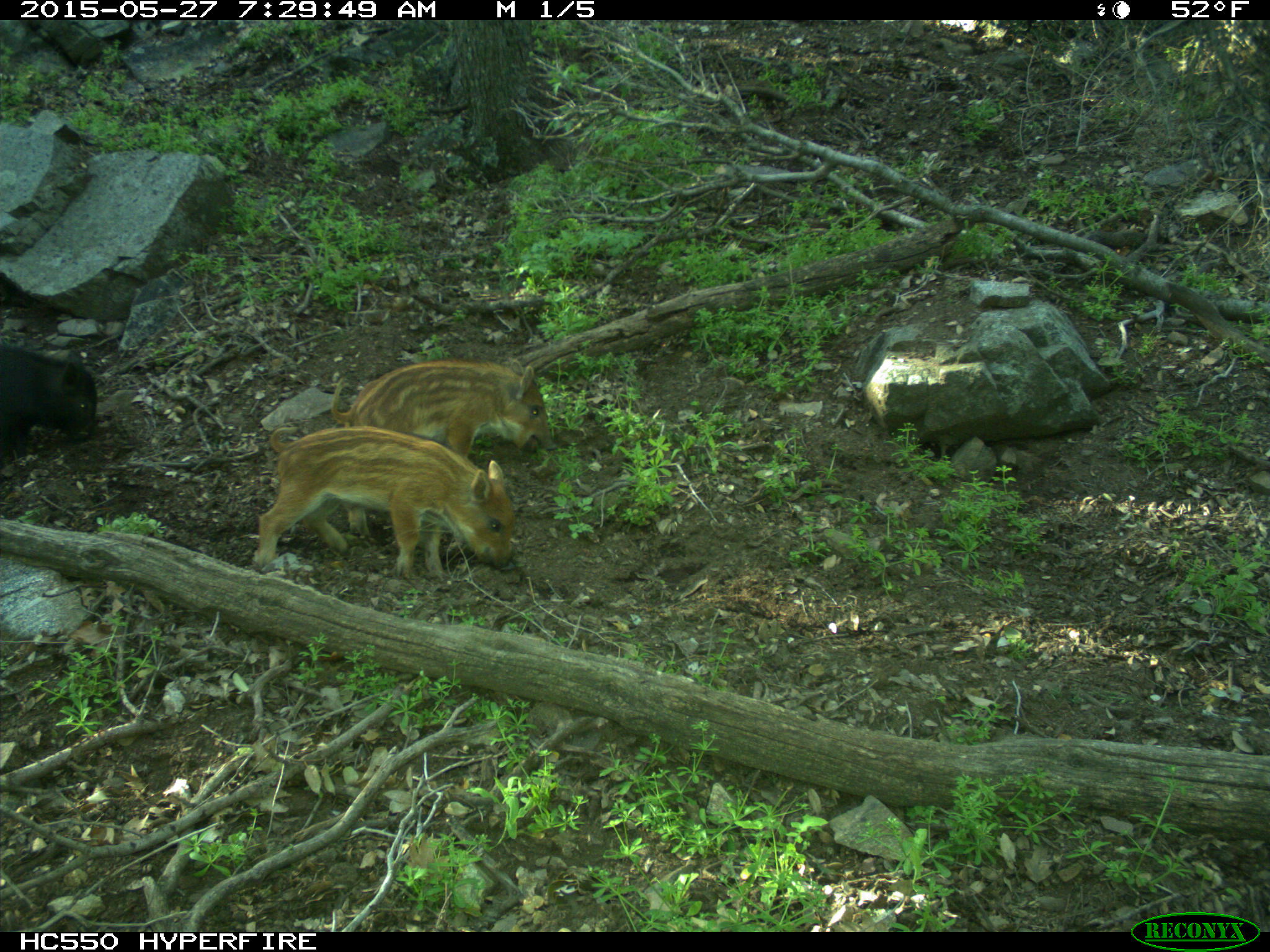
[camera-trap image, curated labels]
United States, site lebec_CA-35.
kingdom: Animalia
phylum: Chordata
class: Mammalia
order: Artiodactyla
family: Suidae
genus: Sus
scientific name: Sus scrofa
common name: wild boar